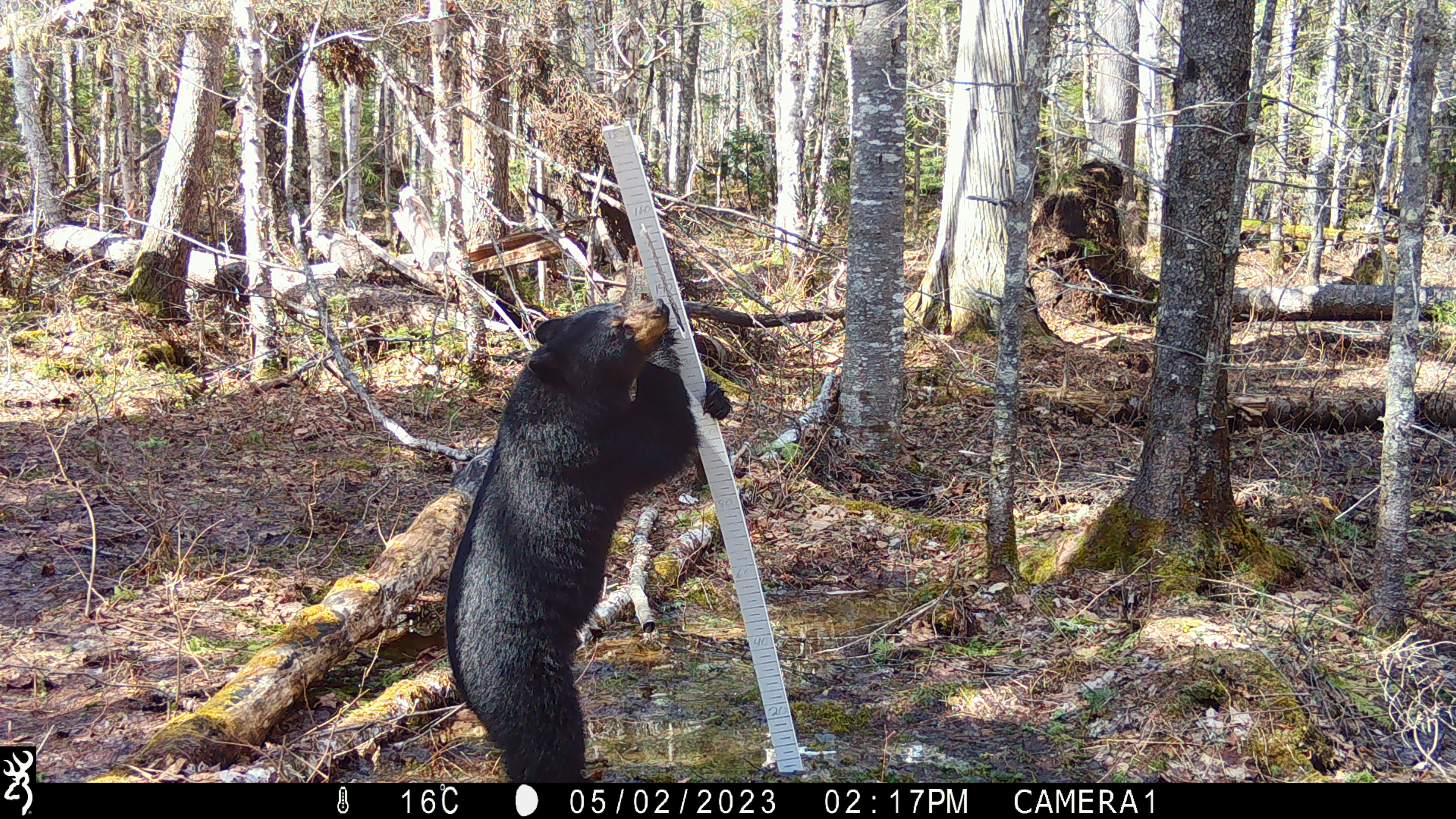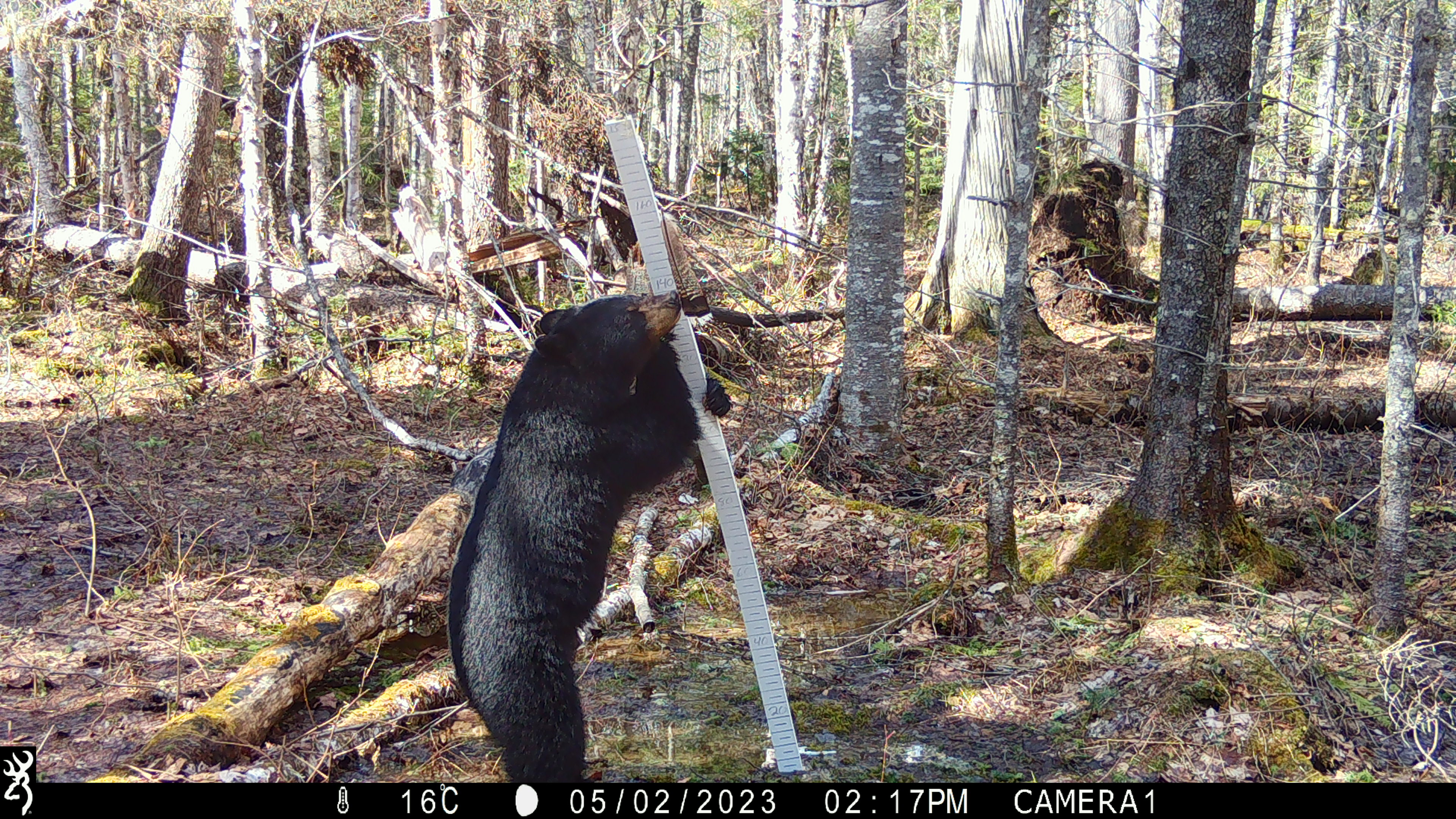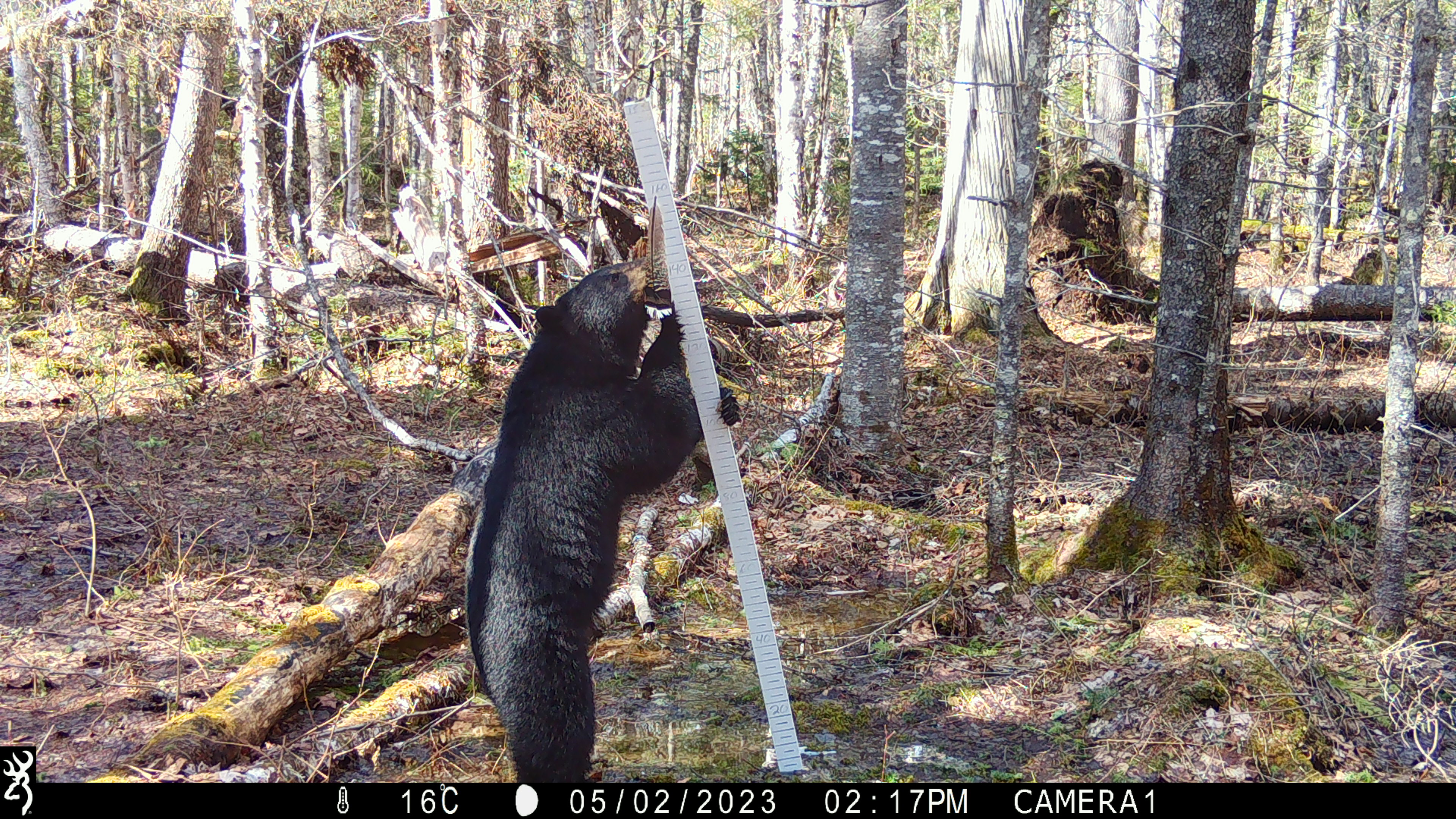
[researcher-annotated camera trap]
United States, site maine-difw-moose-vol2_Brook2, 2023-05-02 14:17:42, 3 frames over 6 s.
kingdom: Animalia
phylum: Chordata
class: Mammalia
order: Carnivora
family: Ursidae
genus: Ursus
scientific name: Ursus americanus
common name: black bear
Black bear (Ursus americanus).